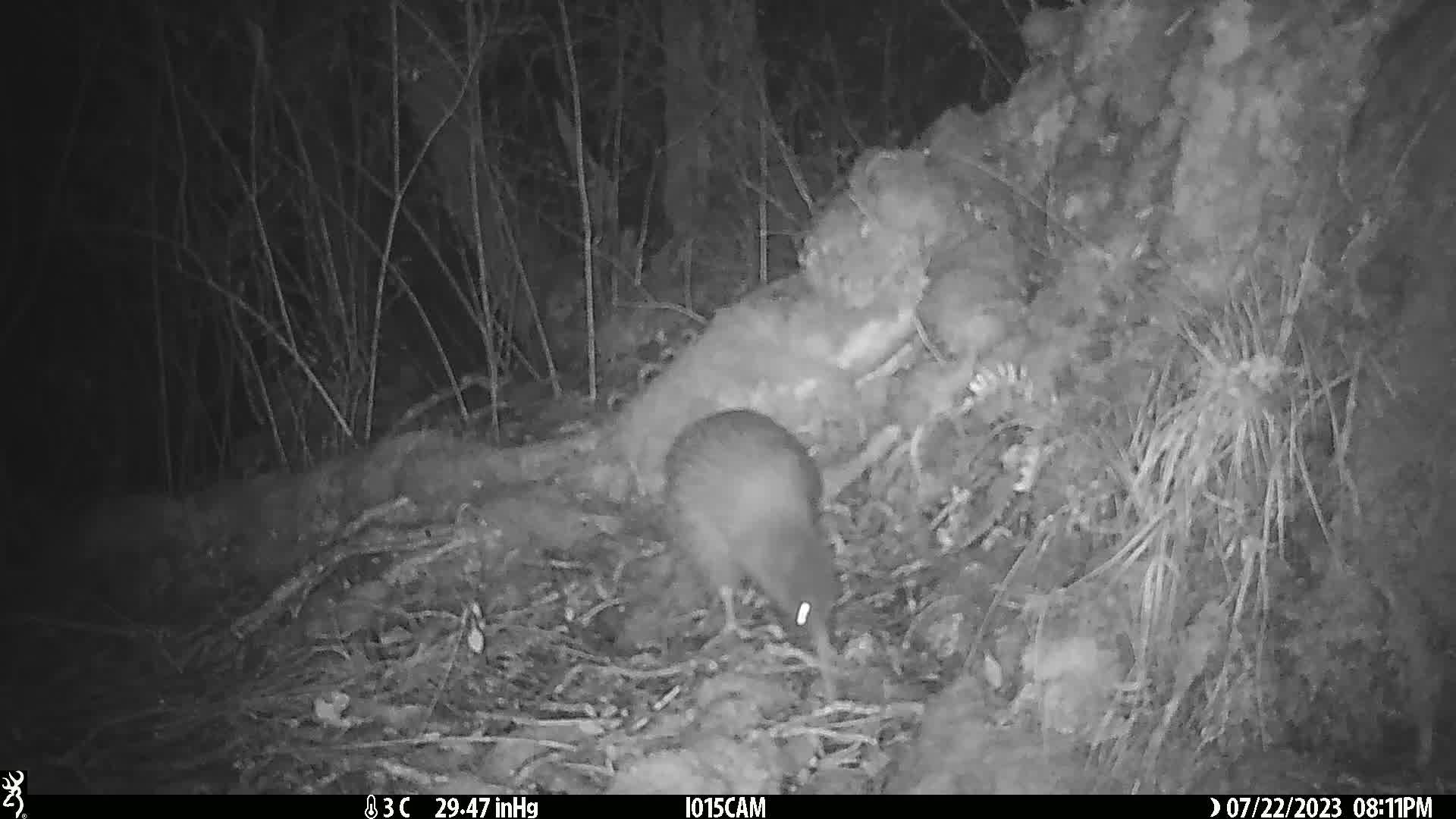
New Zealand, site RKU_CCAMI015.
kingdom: Animalia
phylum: Chordata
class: Aves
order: Apterygiformes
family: Apterygidae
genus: Apteryx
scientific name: Apteryx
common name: kiwi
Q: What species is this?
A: Kiwi (Apteryx).